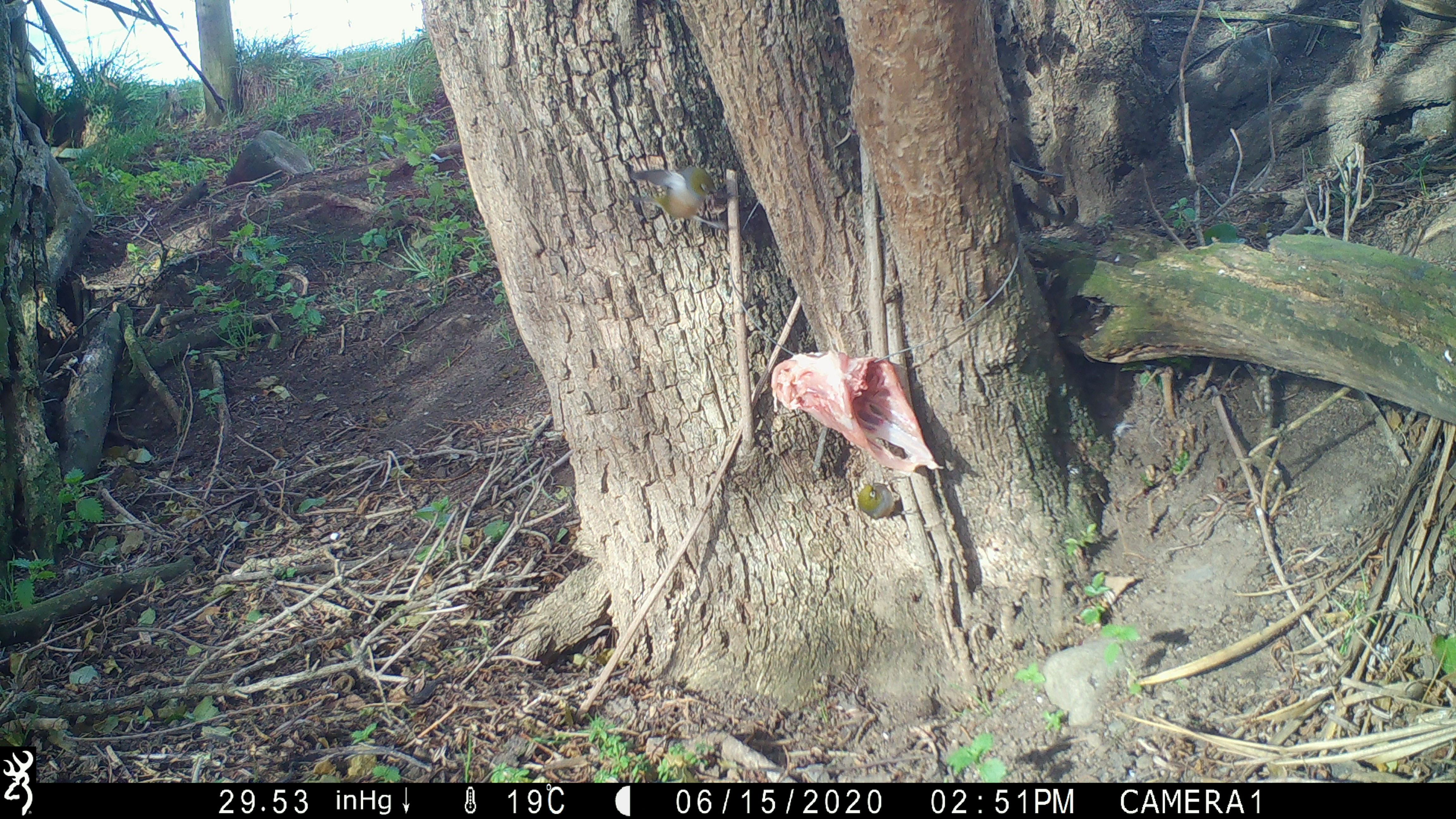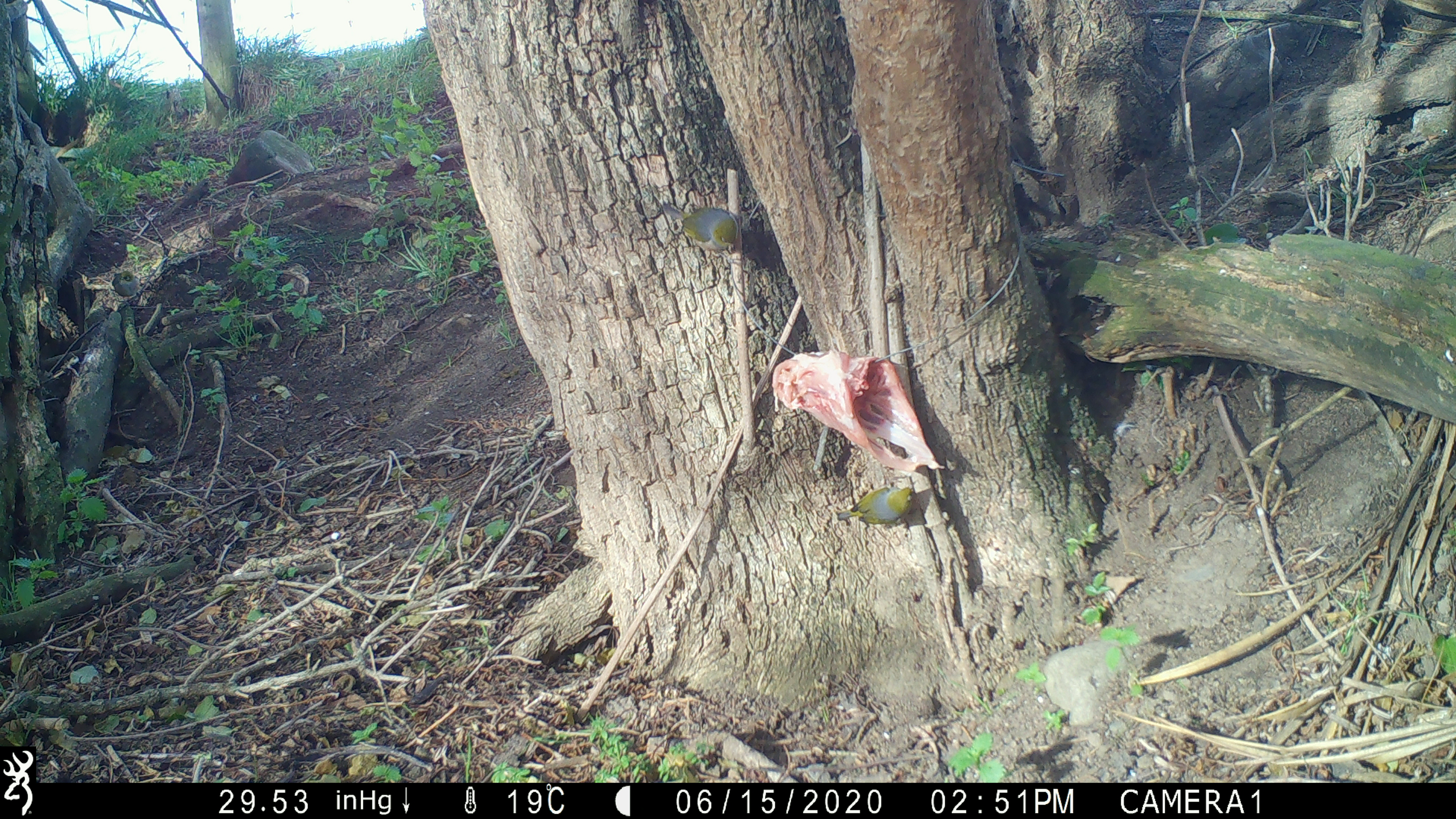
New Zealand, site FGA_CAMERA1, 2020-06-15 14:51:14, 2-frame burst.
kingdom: Animalia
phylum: Chordata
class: Aves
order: Passeriformes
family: Zosteropidae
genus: Zosterops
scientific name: Zosterops lateralis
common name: silvereye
Silvereye (Zosterops lateralis).